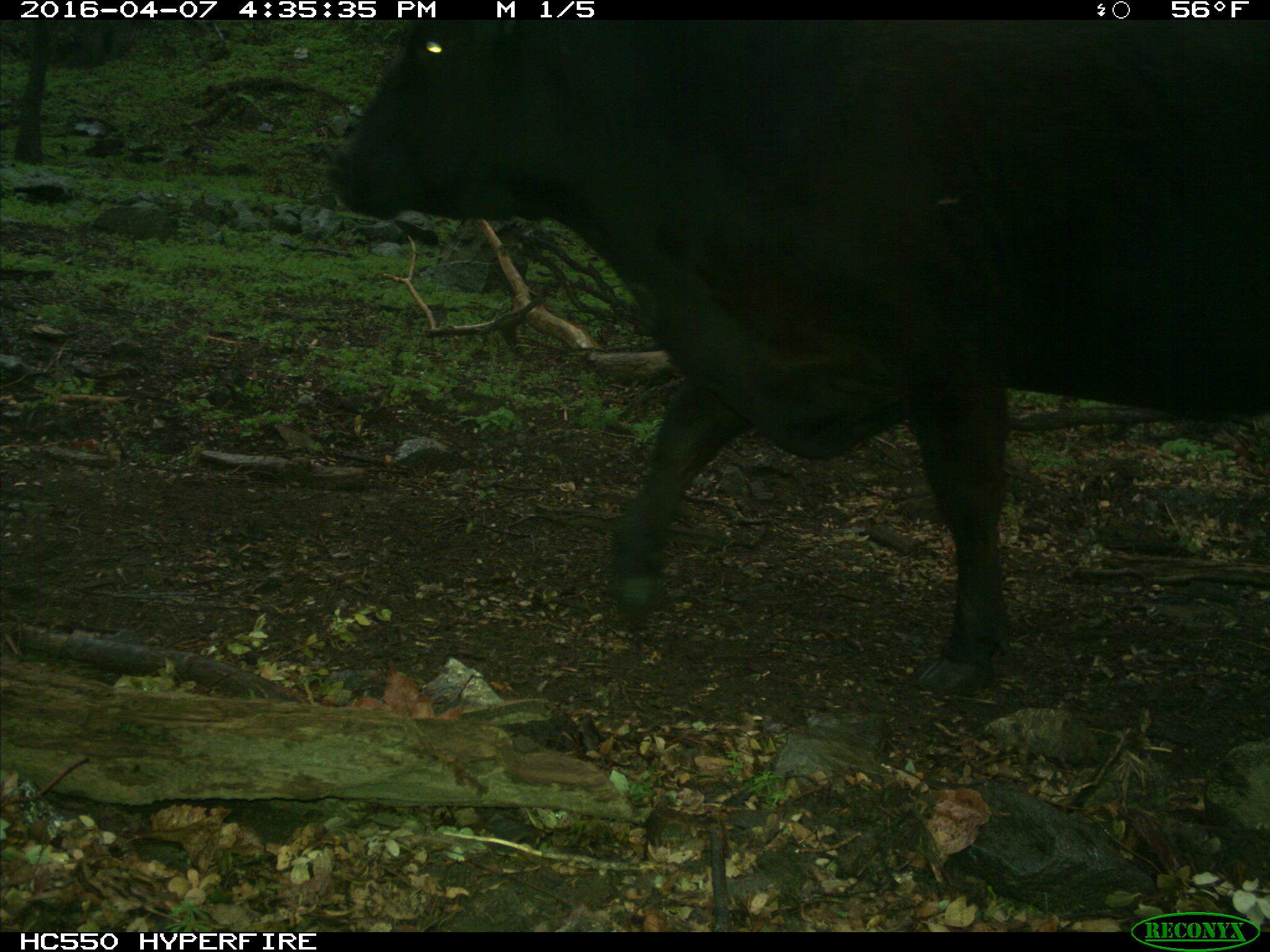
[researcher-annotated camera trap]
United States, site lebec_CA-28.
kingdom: Animalia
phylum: Chordata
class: Mammalia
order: Artiodactyla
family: Bovidae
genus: Bos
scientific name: Bos taurus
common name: domestic cow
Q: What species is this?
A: Bos taurus (domestic cow).